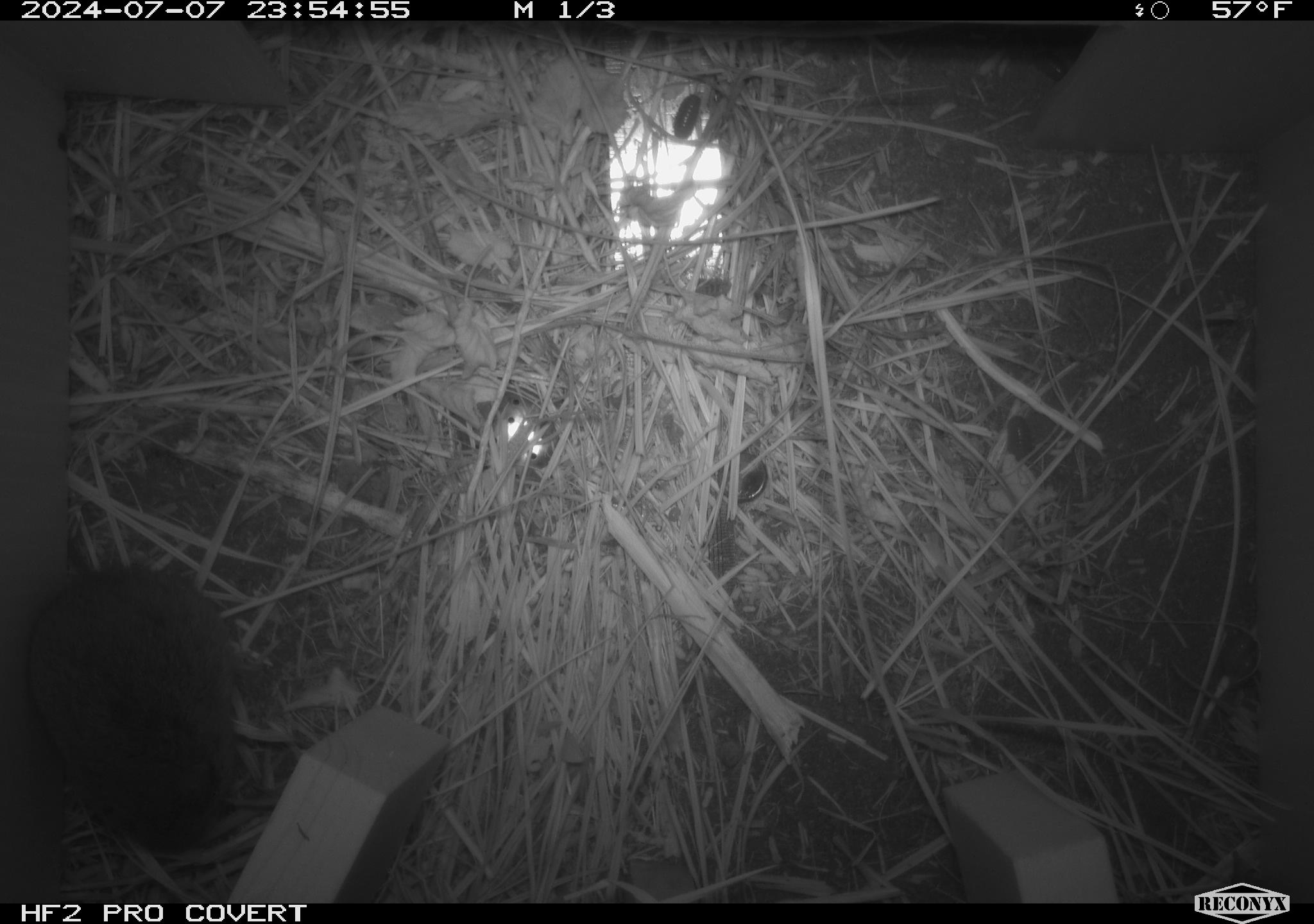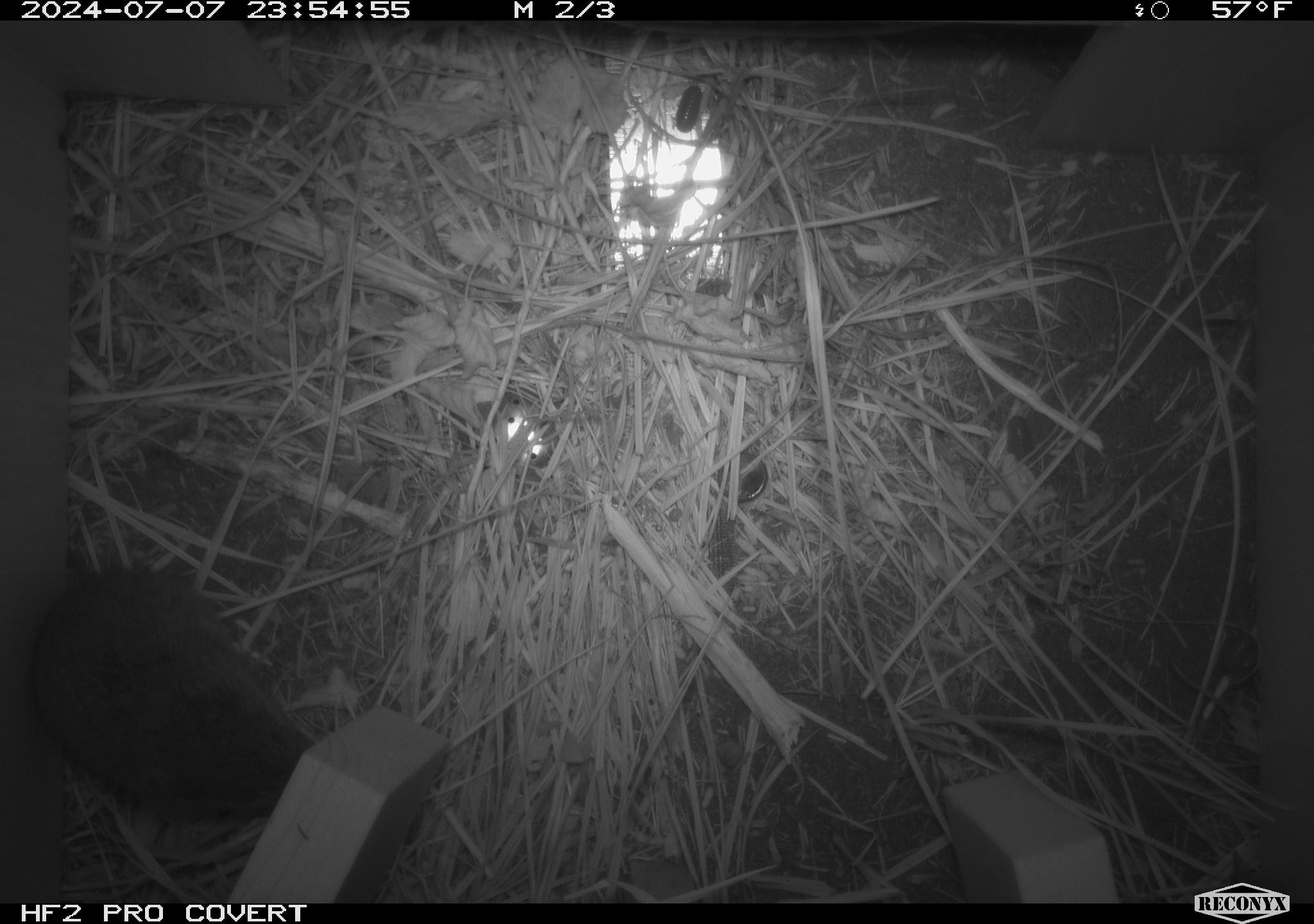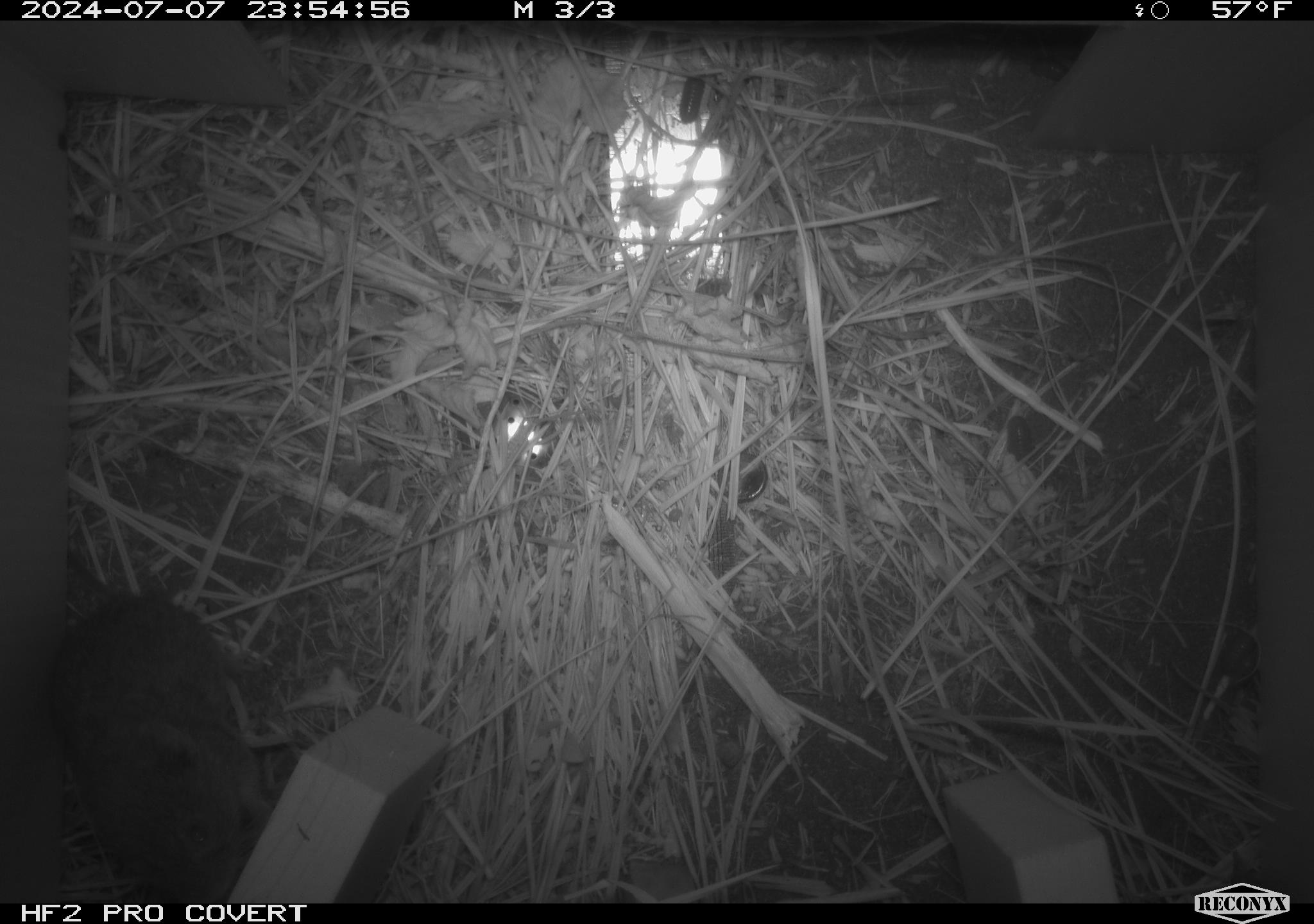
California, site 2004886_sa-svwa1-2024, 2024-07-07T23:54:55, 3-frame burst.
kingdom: Animalia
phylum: Chordata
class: Mammalia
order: Rodentia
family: Cricetidae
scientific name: Arvicolinae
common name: voles, lemmings, and muskrats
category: arvicolinae subfamily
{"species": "arvicolinae subfamily (voles, lemmings, and muskrats) (Arvicolinae)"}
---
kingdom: Animalia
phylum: Arthropoda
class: Malacostraca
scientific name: Malacostraca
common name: amphipods, crabs, isopods, krill, lobsters and shrimps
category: malacostracan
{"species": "malacostracan (amphipods, crabs, isopods, krill, lobsters and shrimps) (Malacostraca)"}